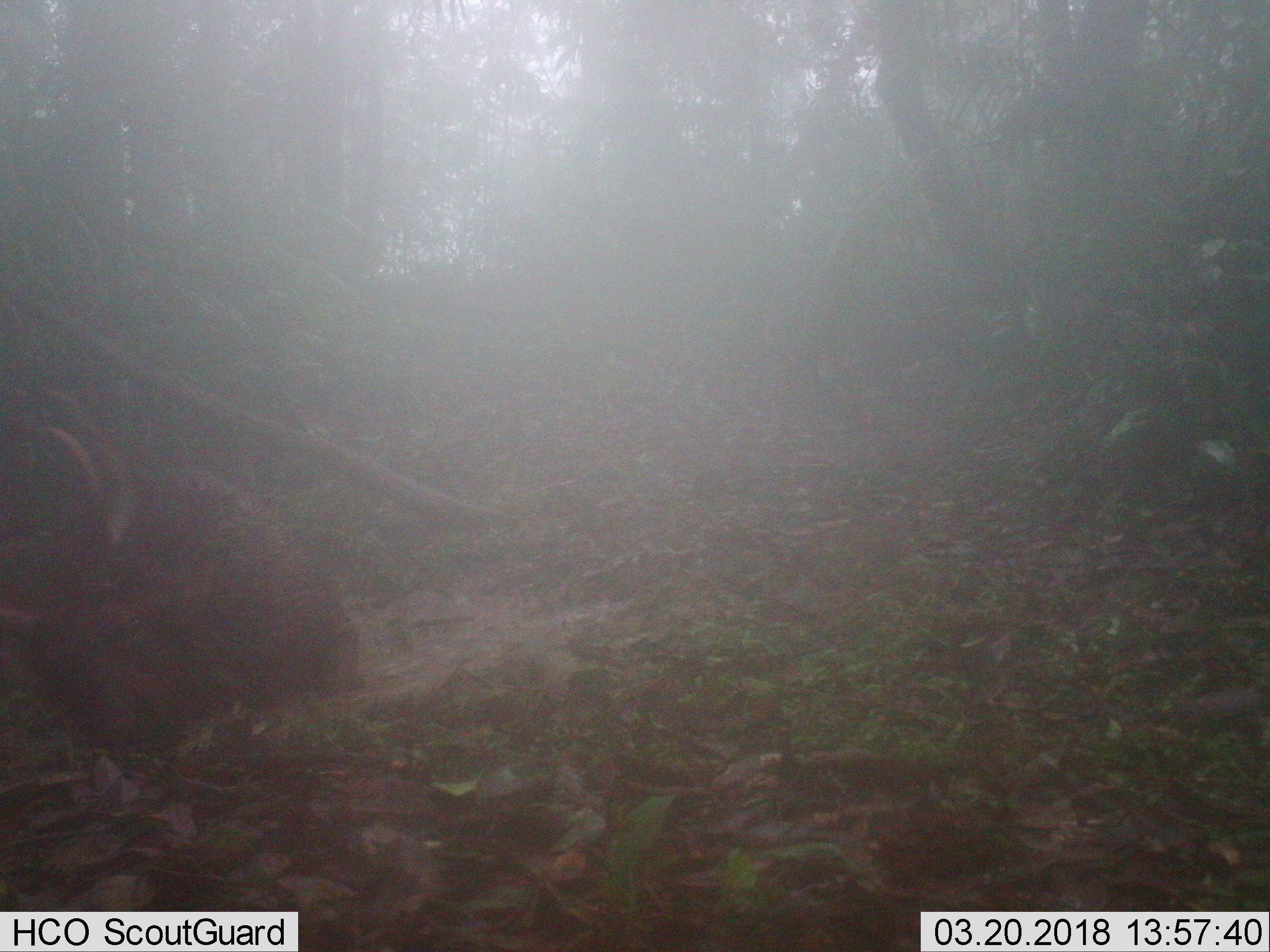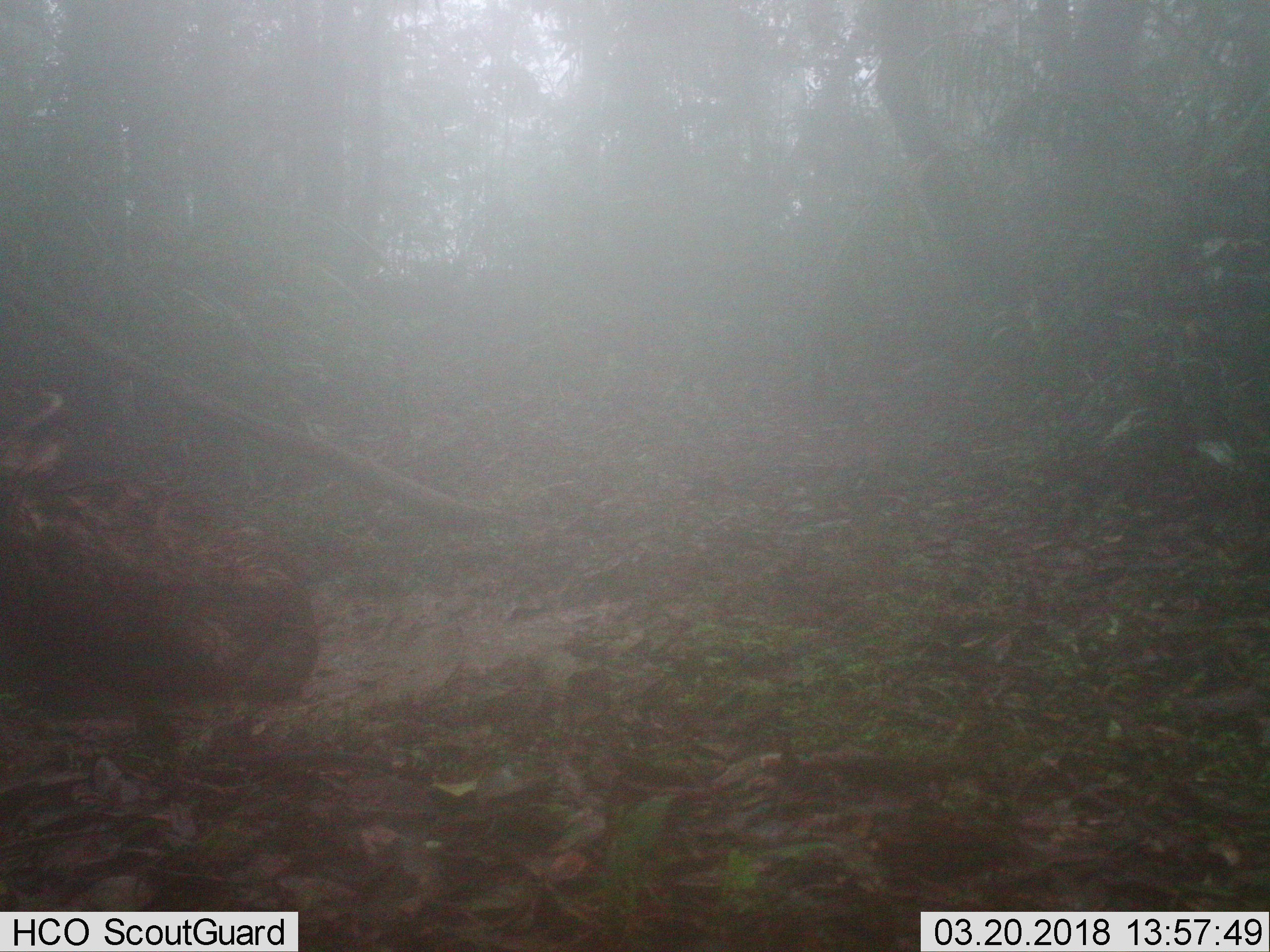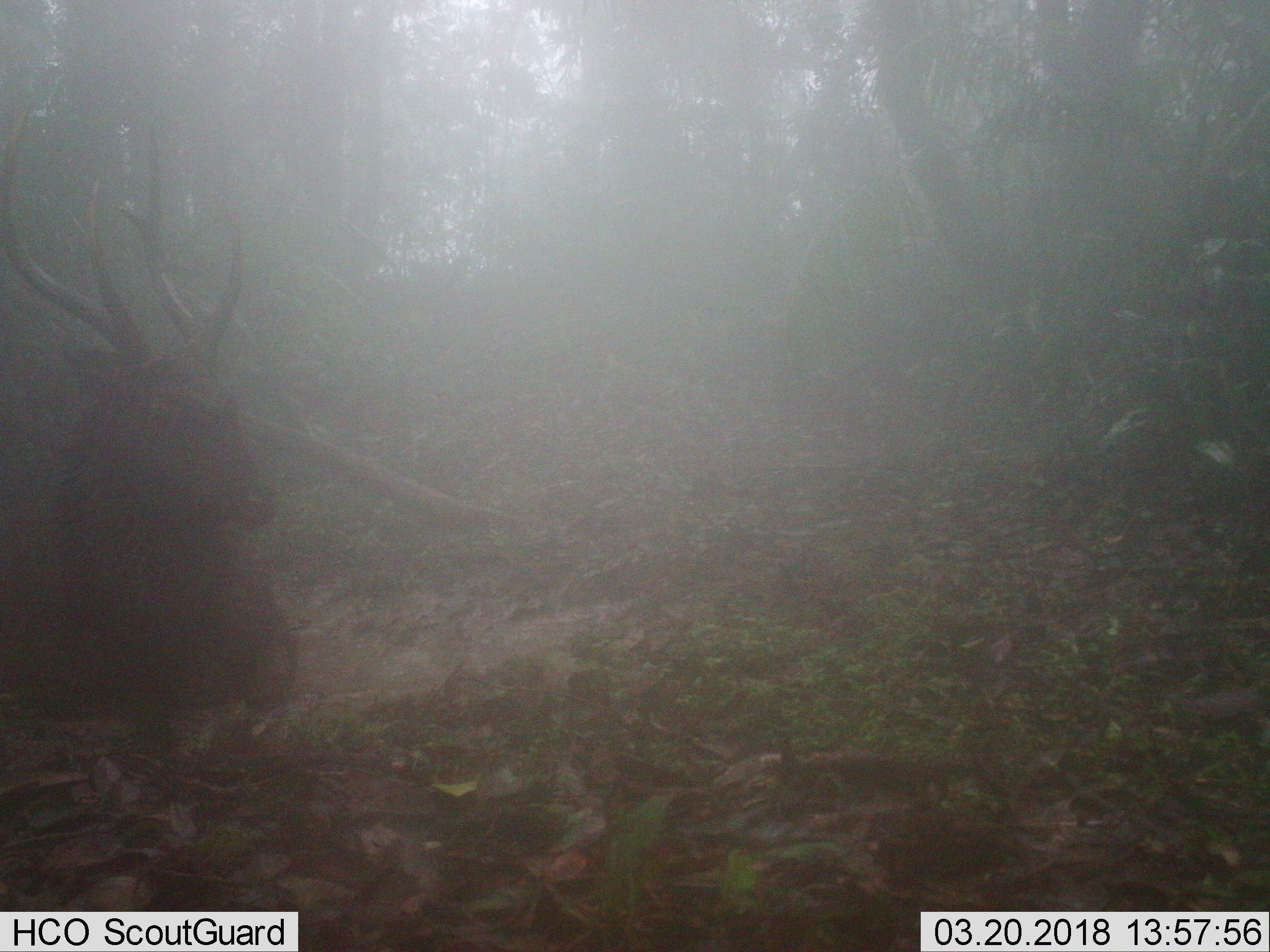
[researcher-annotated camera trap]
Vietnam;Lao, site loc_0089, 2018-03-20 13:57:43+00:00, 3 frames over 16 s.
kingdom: Animalia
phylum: Chordata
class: Mammalia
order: Artiodactyla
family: Cervidae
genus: Rusa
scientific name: Rusa unicolor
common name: sambar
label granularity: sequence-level